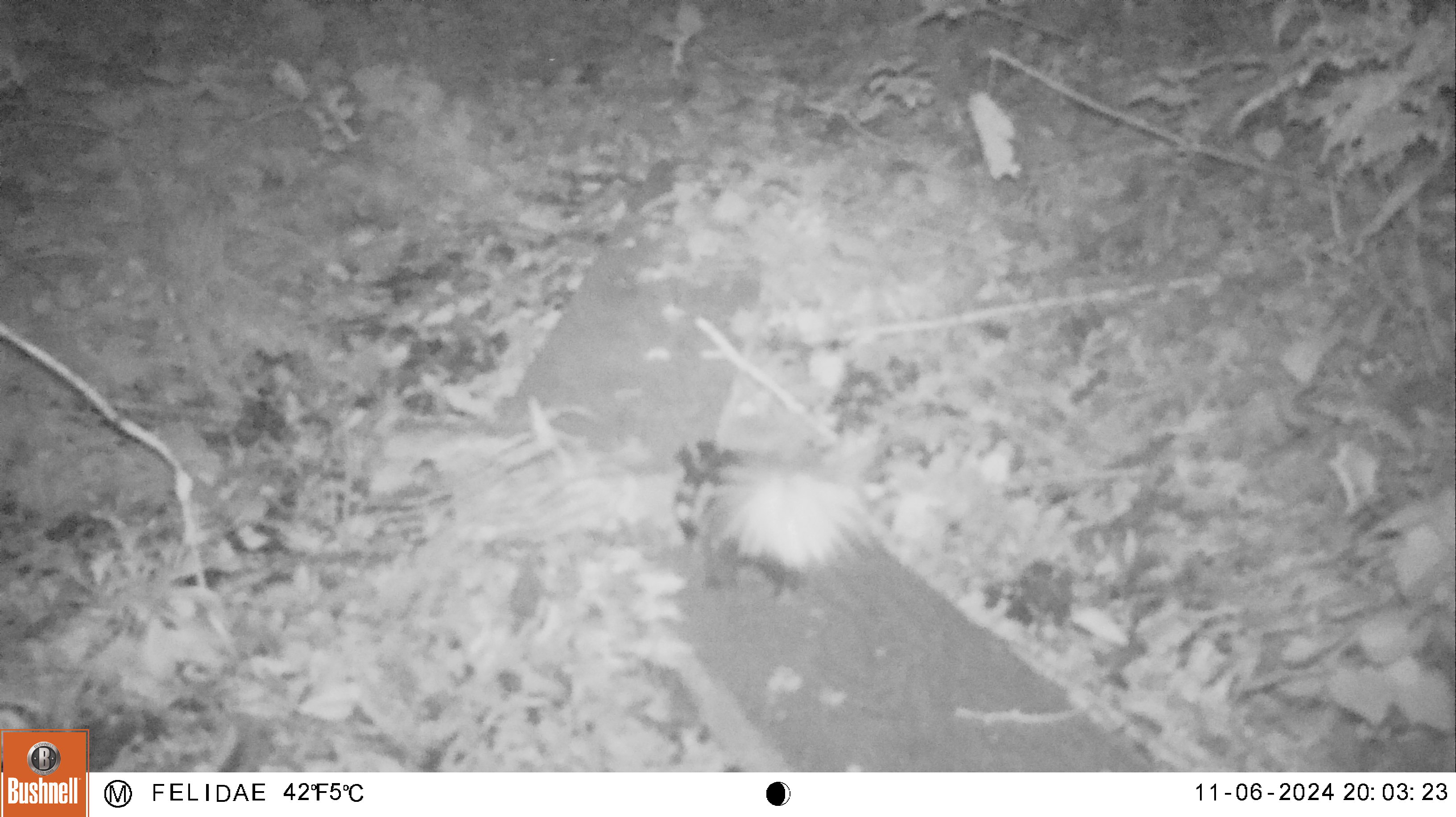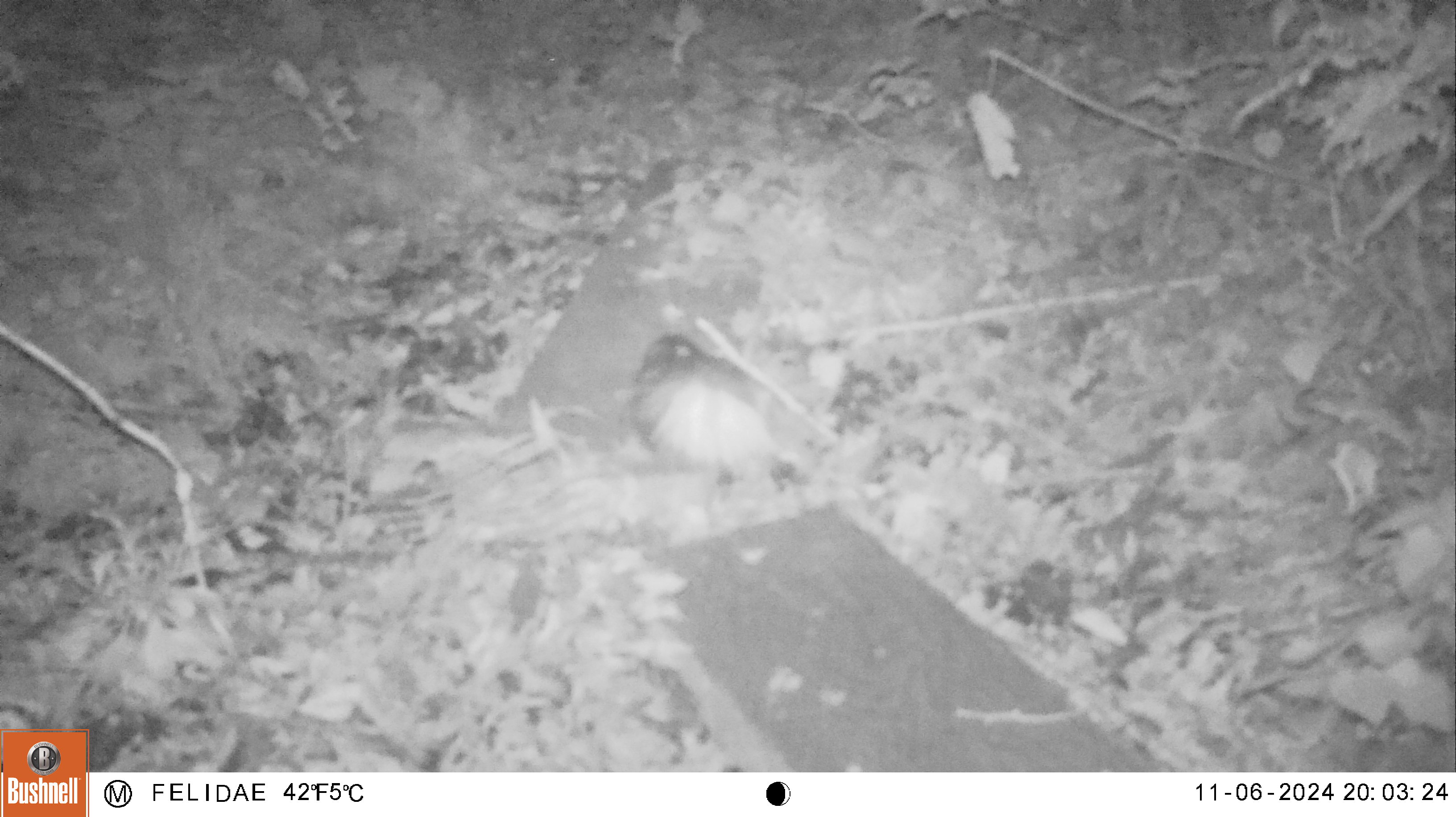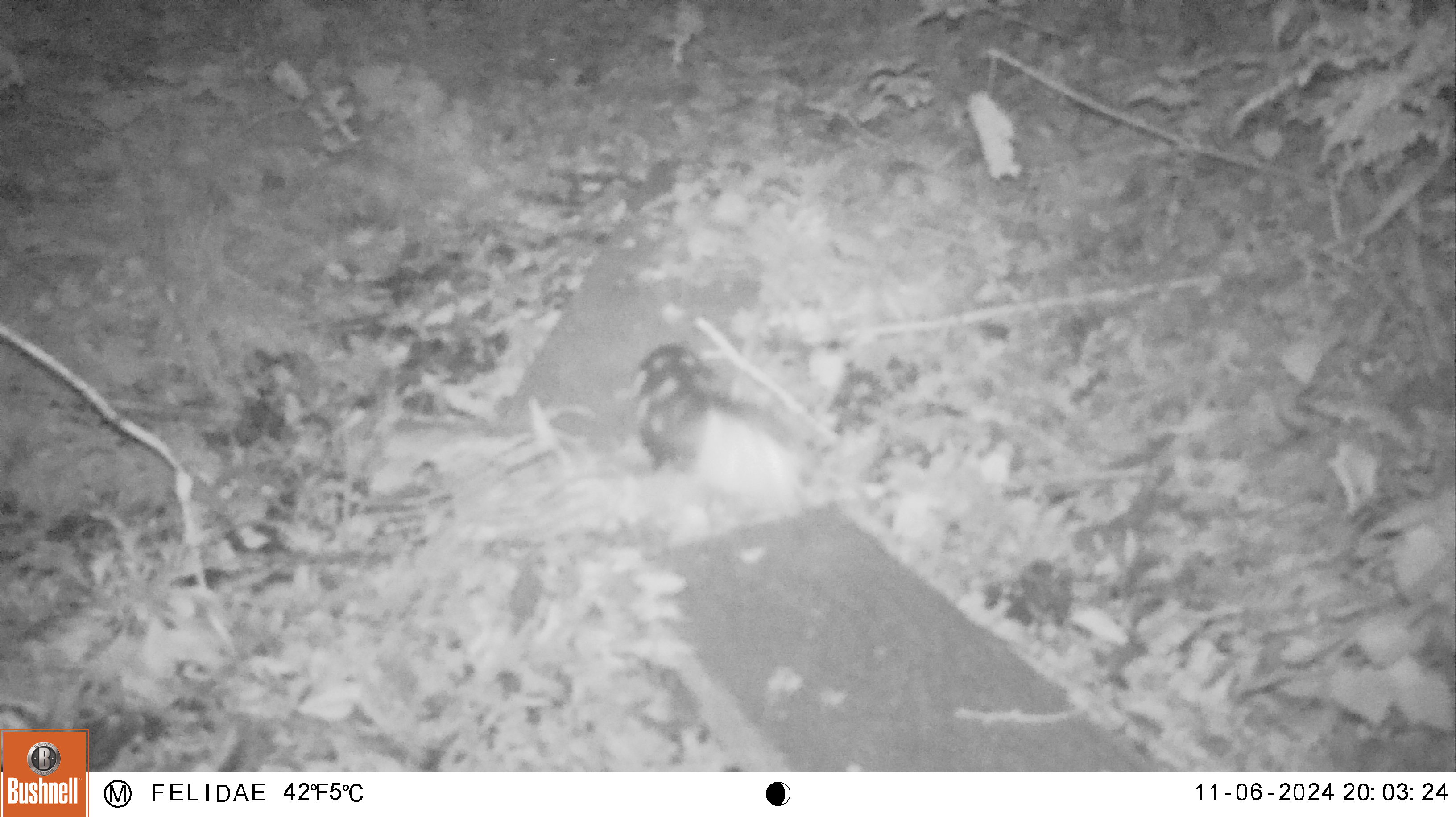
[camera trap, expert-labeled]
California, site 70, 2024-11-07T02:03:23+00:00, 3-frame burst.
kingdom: Animalia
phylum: Chordata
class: Mammalia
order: Carnivora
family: Mephitidae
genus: Spilogale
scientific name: Spilogale gracilis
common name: western spotted skunk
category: spotted skunk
Spotted skunk (western spotted skunk) (Spilogale gracilis).